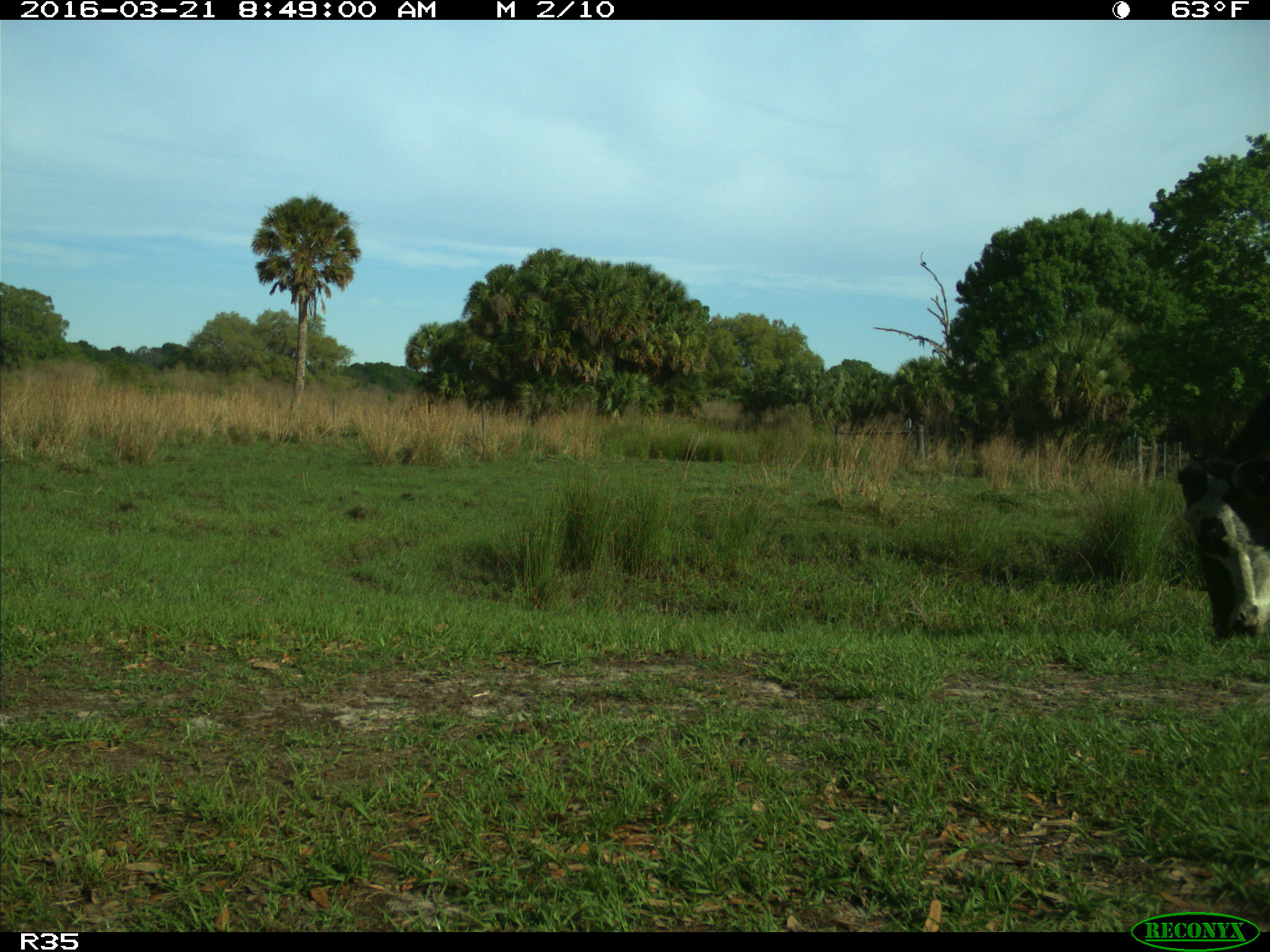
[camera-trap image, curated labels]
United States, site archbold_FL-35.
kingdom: Animalia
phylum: Chordata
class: Mammalia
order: Artiodactyla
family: Bovidae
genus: Bos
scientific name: Bos taurus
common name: domestic cow